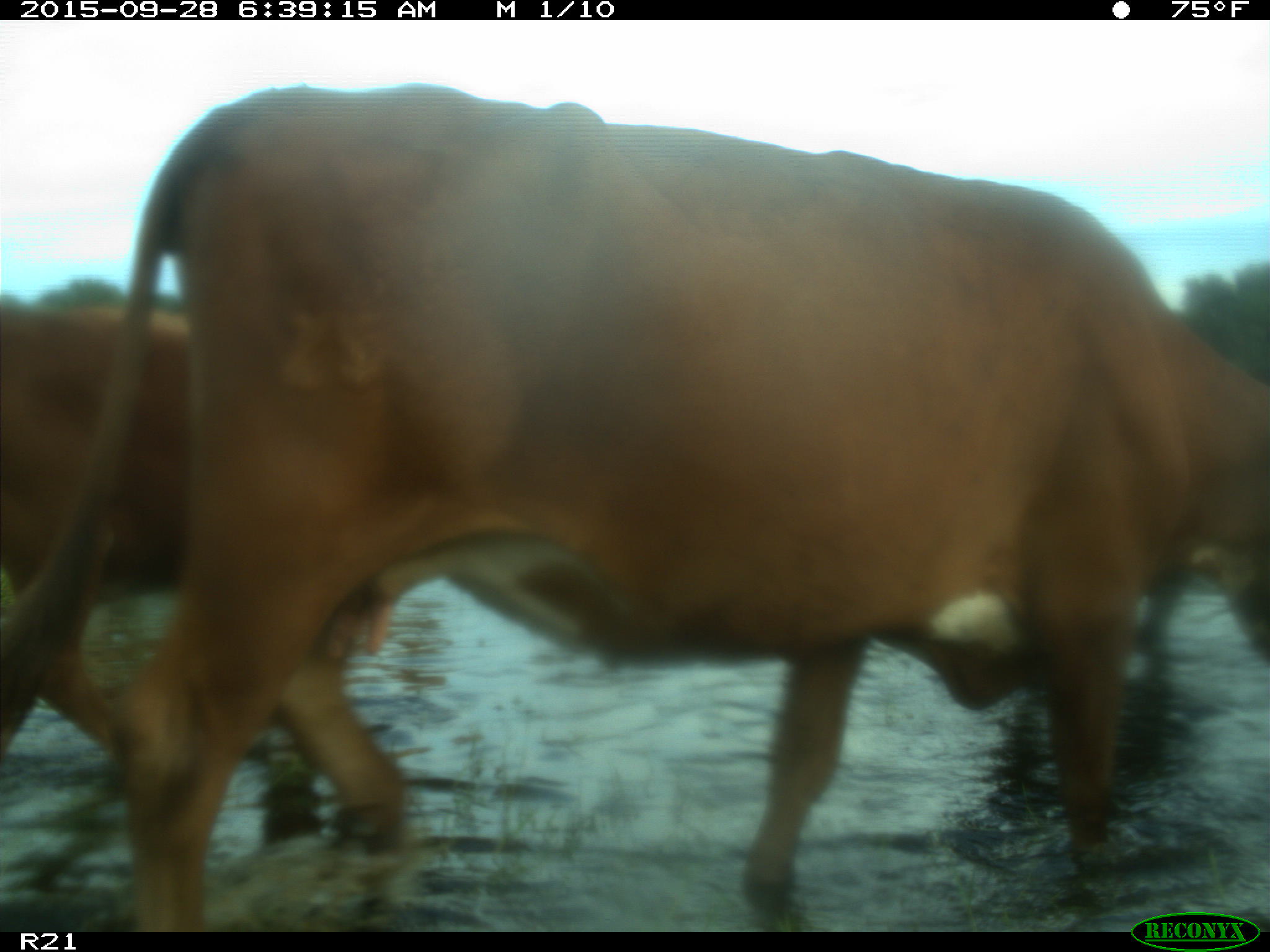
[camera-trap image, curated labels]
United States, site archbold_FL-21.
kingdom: Animalia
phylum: Chordata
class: Mammalia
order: Artiodactyla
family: Bovidae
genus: Bos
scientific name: Bos taurus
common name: domestic cow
Bos taurus (domestic cow).